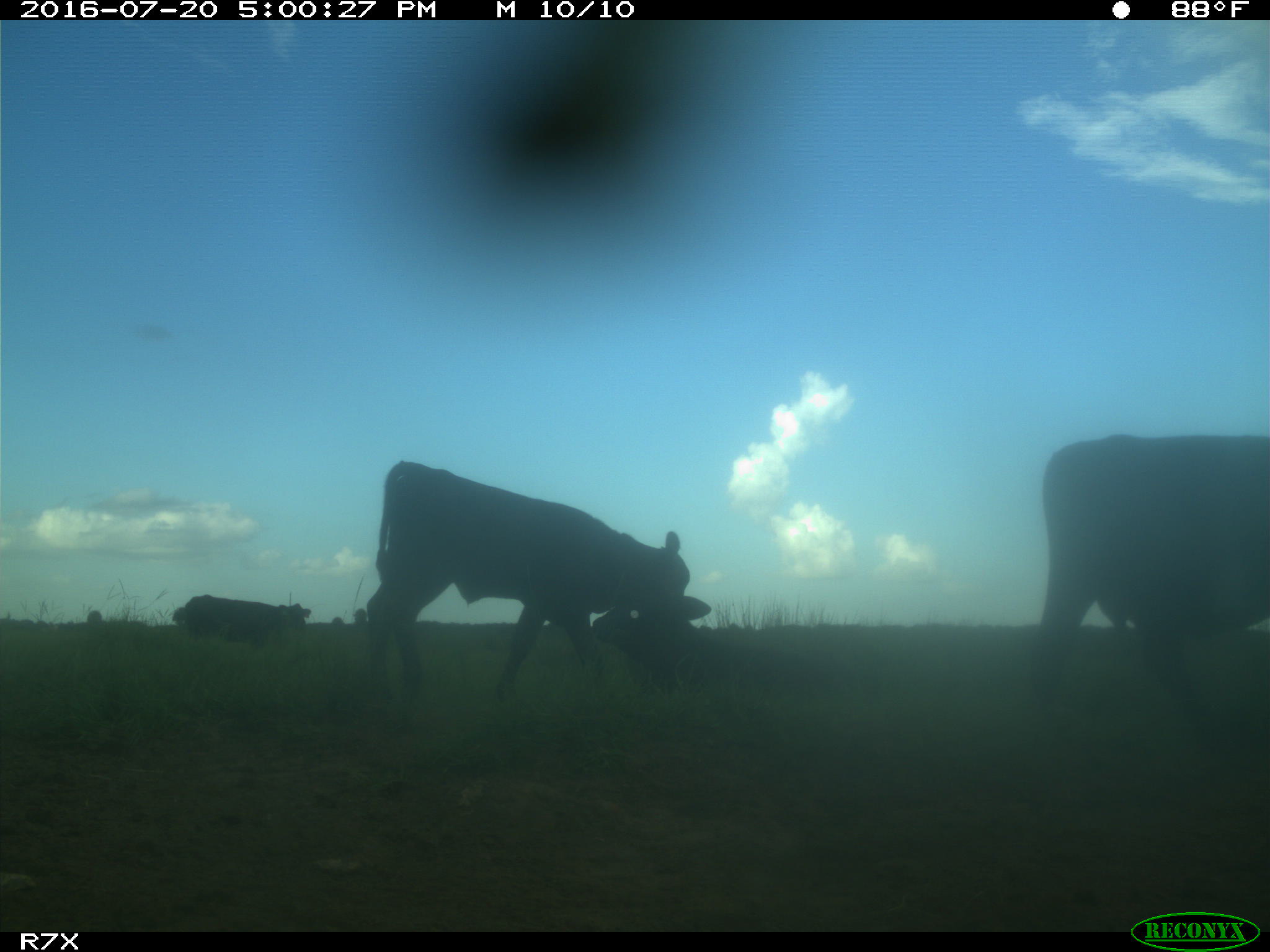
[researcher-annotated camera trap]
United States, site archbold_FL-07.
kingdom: Animalia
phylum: Chordata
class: Mammalia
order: Artiodactyla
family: Bovidae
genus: Bos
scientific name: Bos taurus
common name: domestic cow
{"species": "Bos taurus (domestic cow)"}